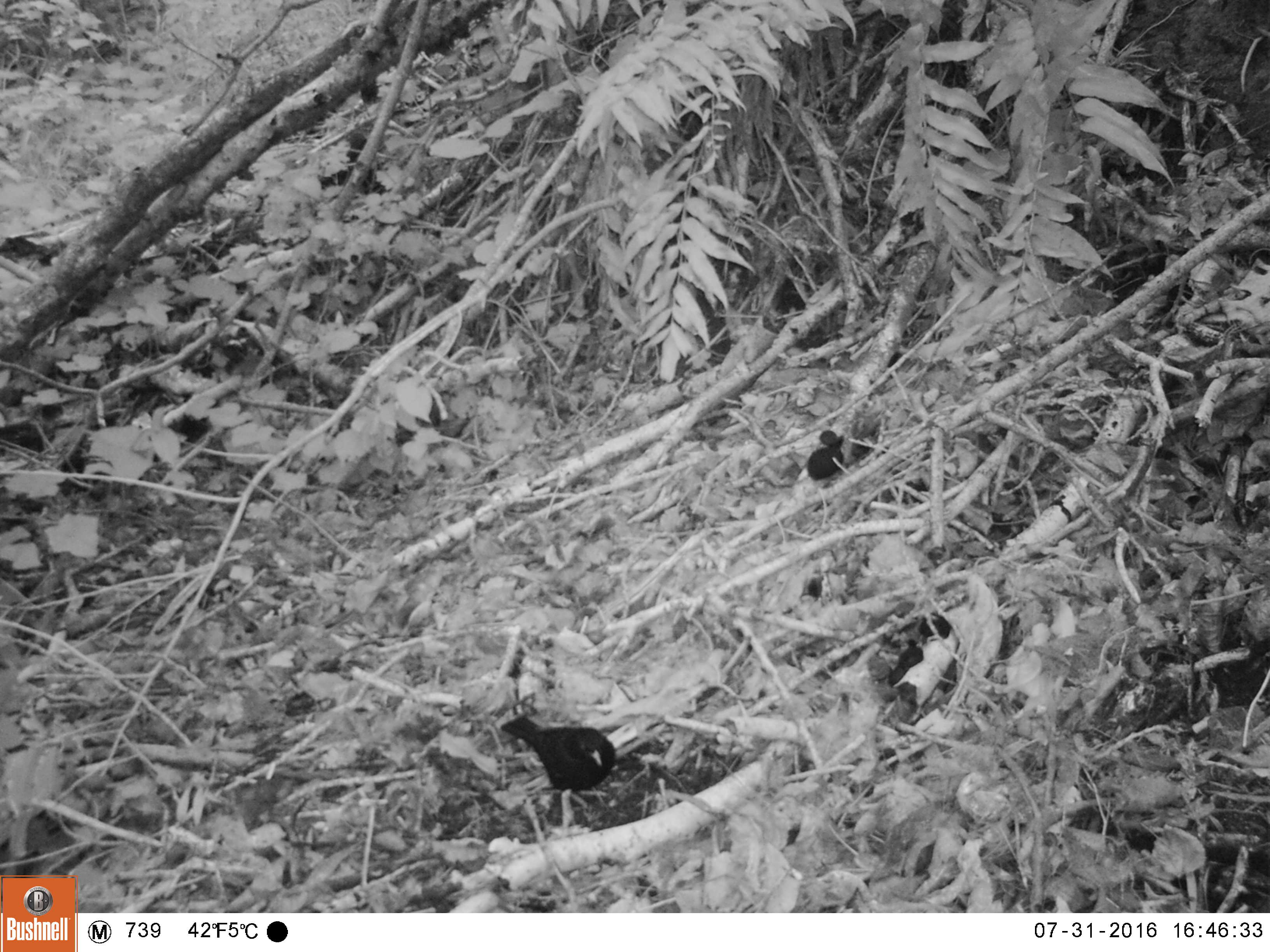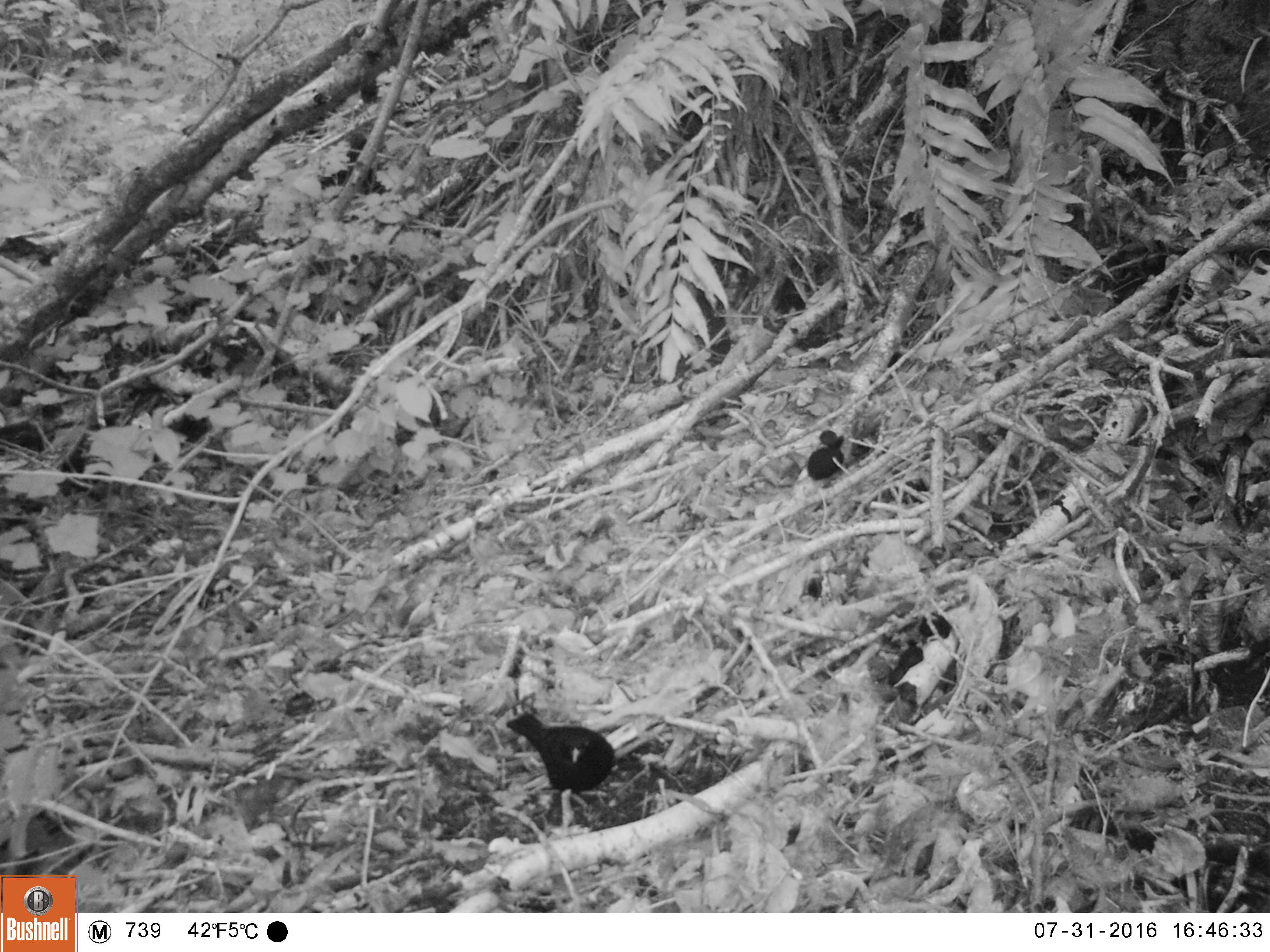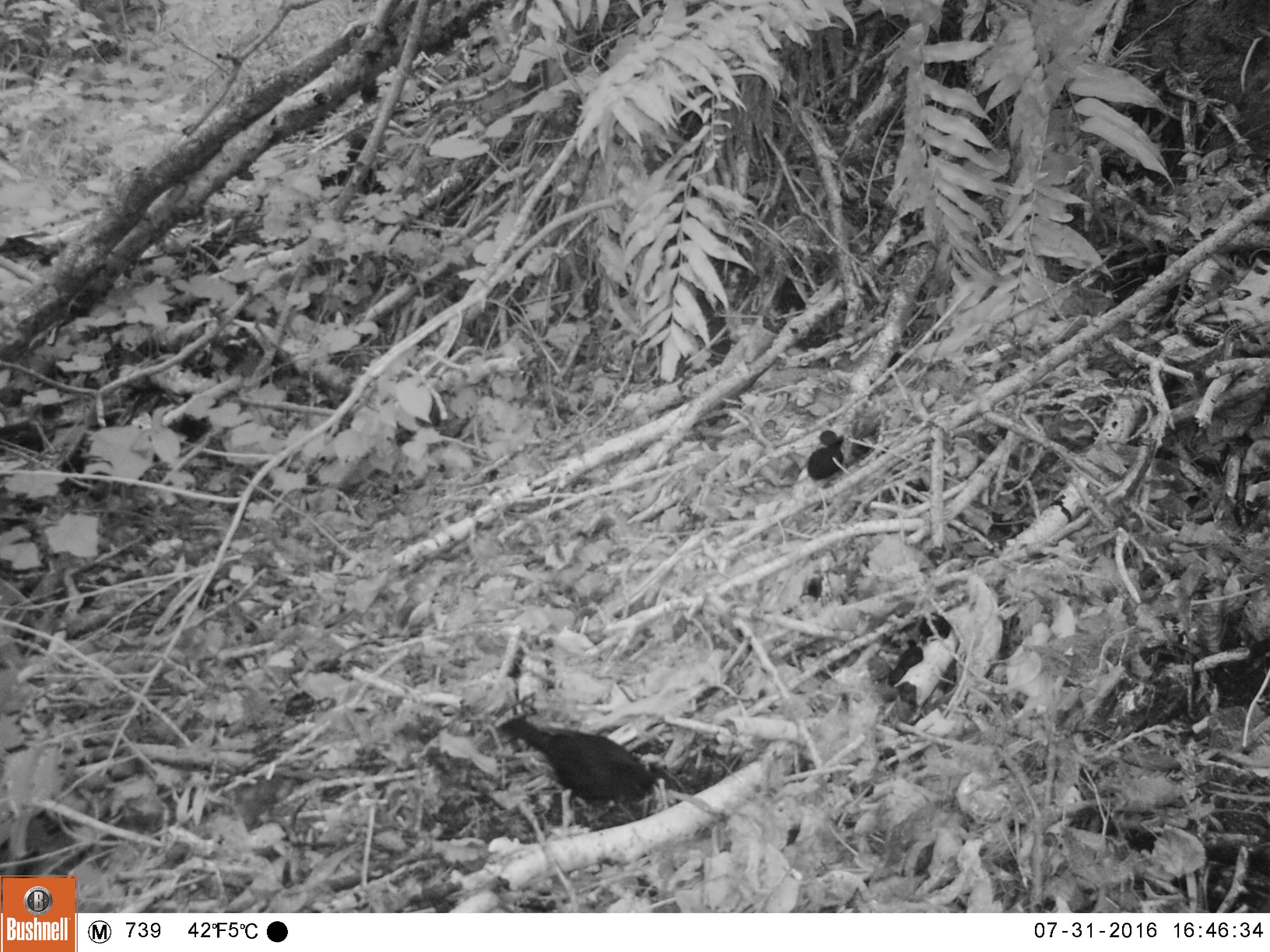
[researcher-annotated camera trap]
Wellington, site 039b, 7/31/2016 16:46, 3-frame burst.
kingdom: Animalia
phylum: Chordata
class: Aves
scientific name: Aves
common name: bird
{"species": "bird (Aves)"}